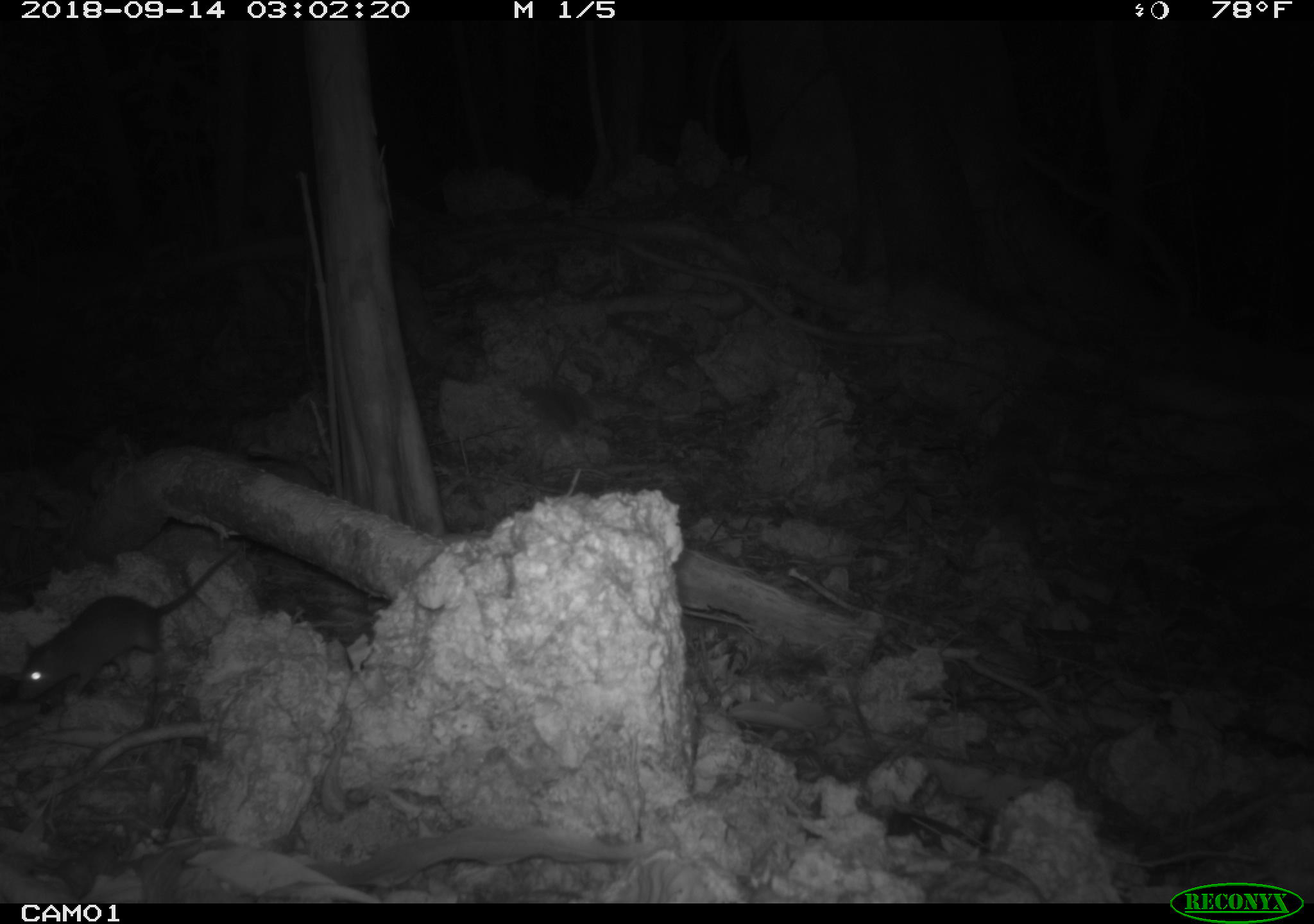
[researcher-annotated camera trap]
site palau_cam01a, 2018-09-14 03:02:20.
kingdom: Animalia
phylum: Chordata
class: Mammalia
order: Rodentia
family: Muridae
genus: Rattus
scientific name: Rattus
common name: rat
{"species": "rat (Rattus)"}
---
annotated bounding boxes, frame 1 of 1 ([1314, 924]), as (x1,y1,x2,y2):
rat: (10,545,237,711)